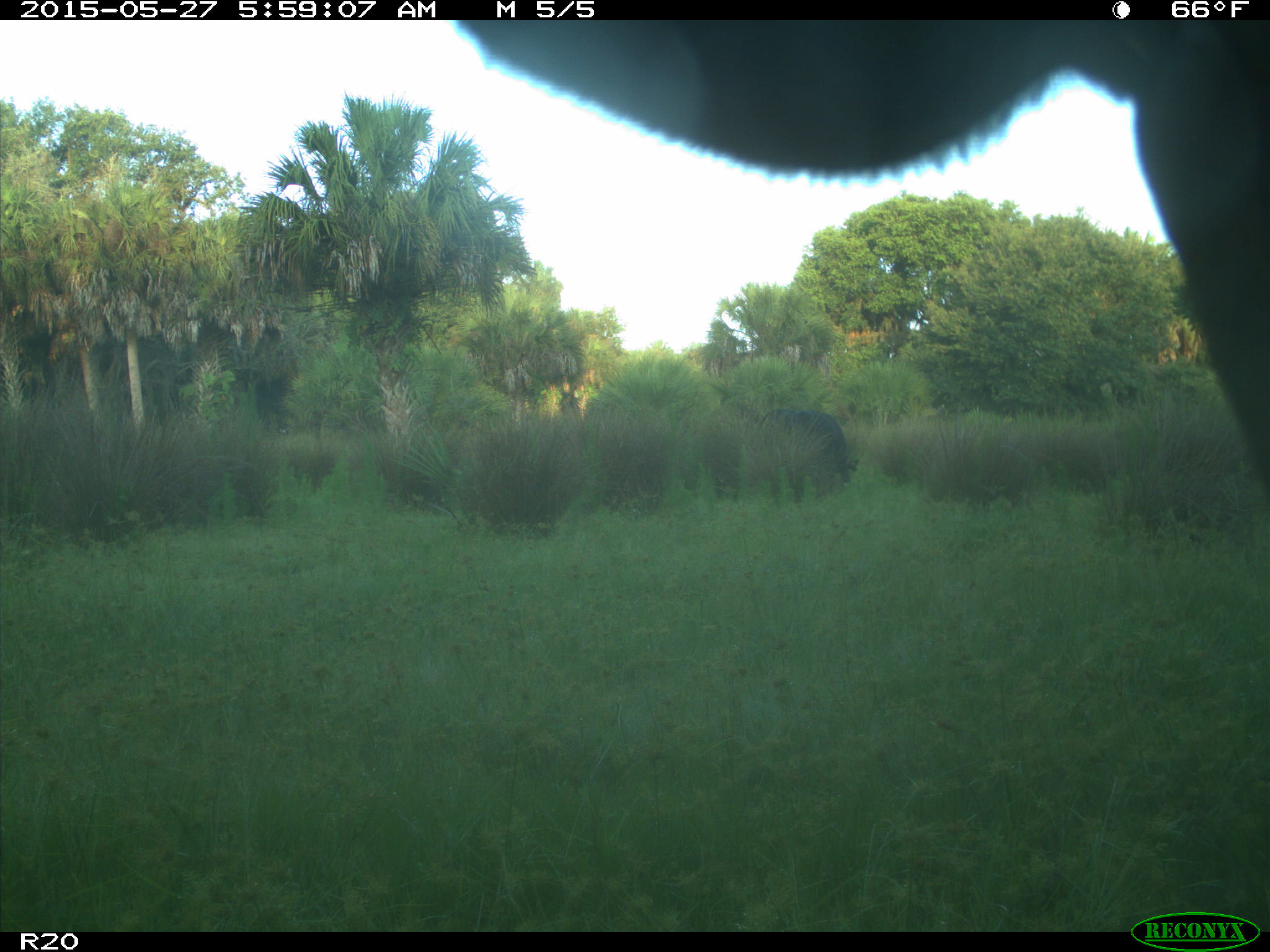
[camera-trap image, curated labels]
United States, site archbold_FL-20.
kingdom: Animalia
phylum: Chordata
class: Mammalia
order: Artiodactyla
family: Bovidae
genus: Bos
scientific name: Bos taurus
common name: domestic cow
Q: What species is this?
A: Bos taurus (domestic cow).